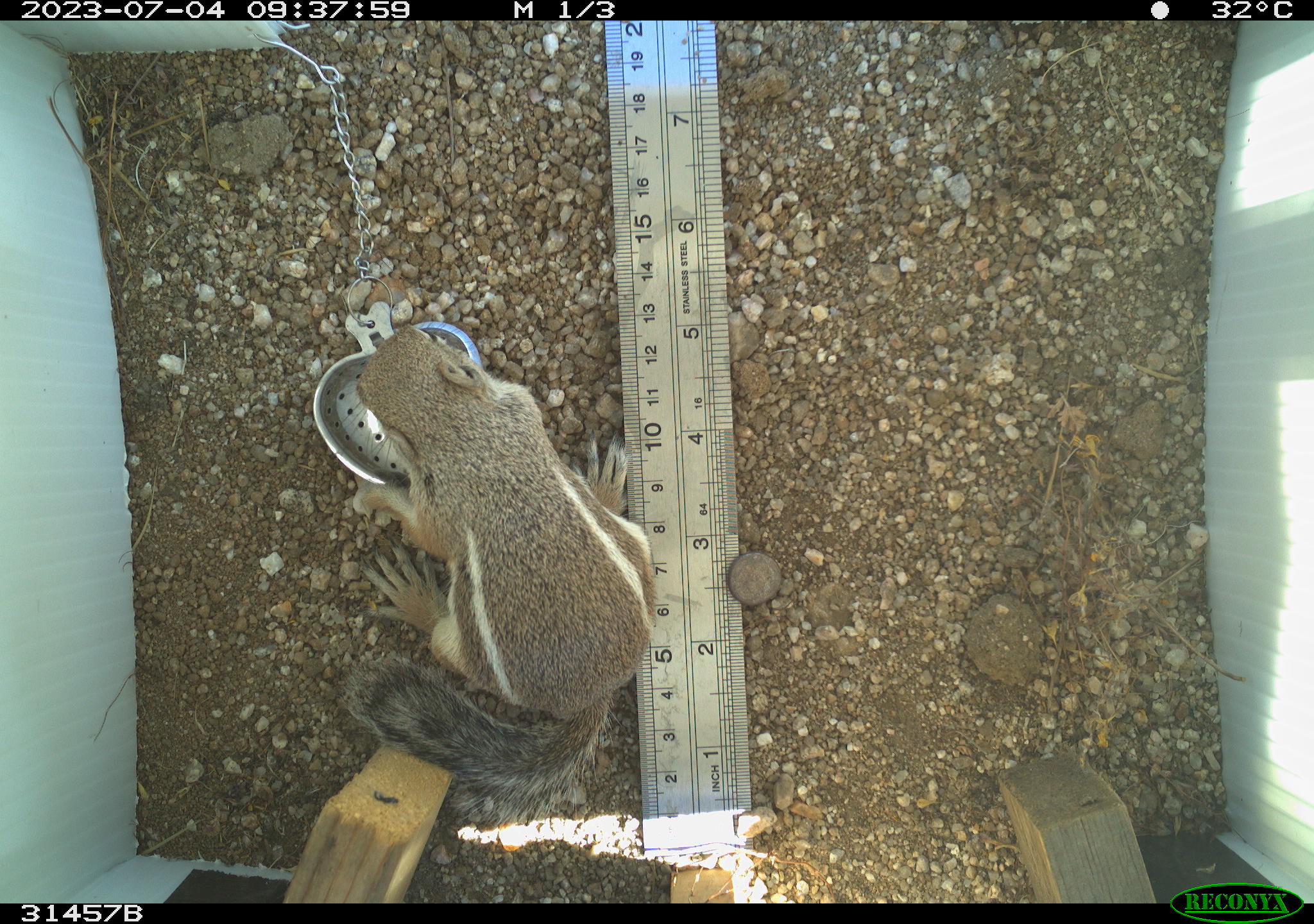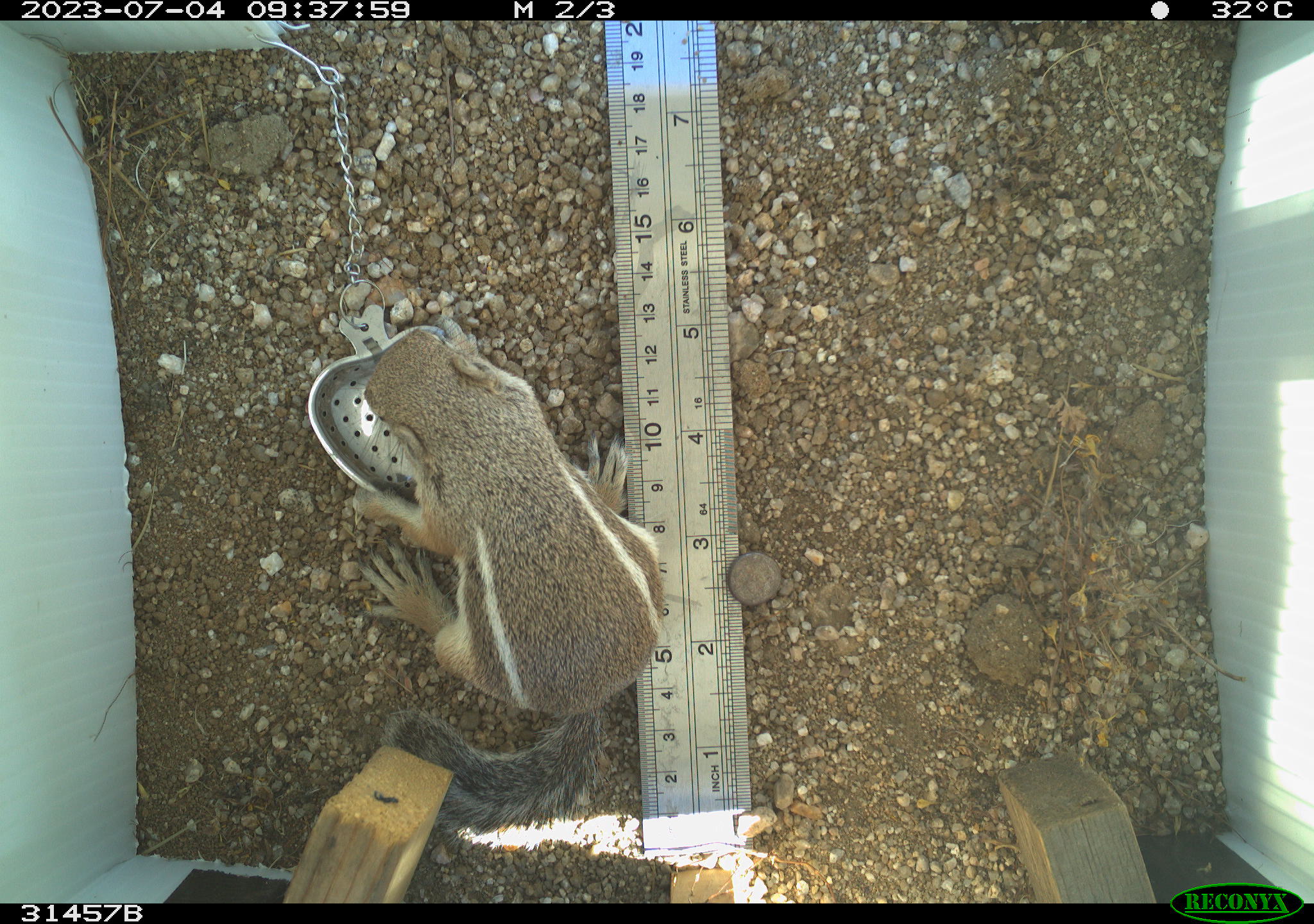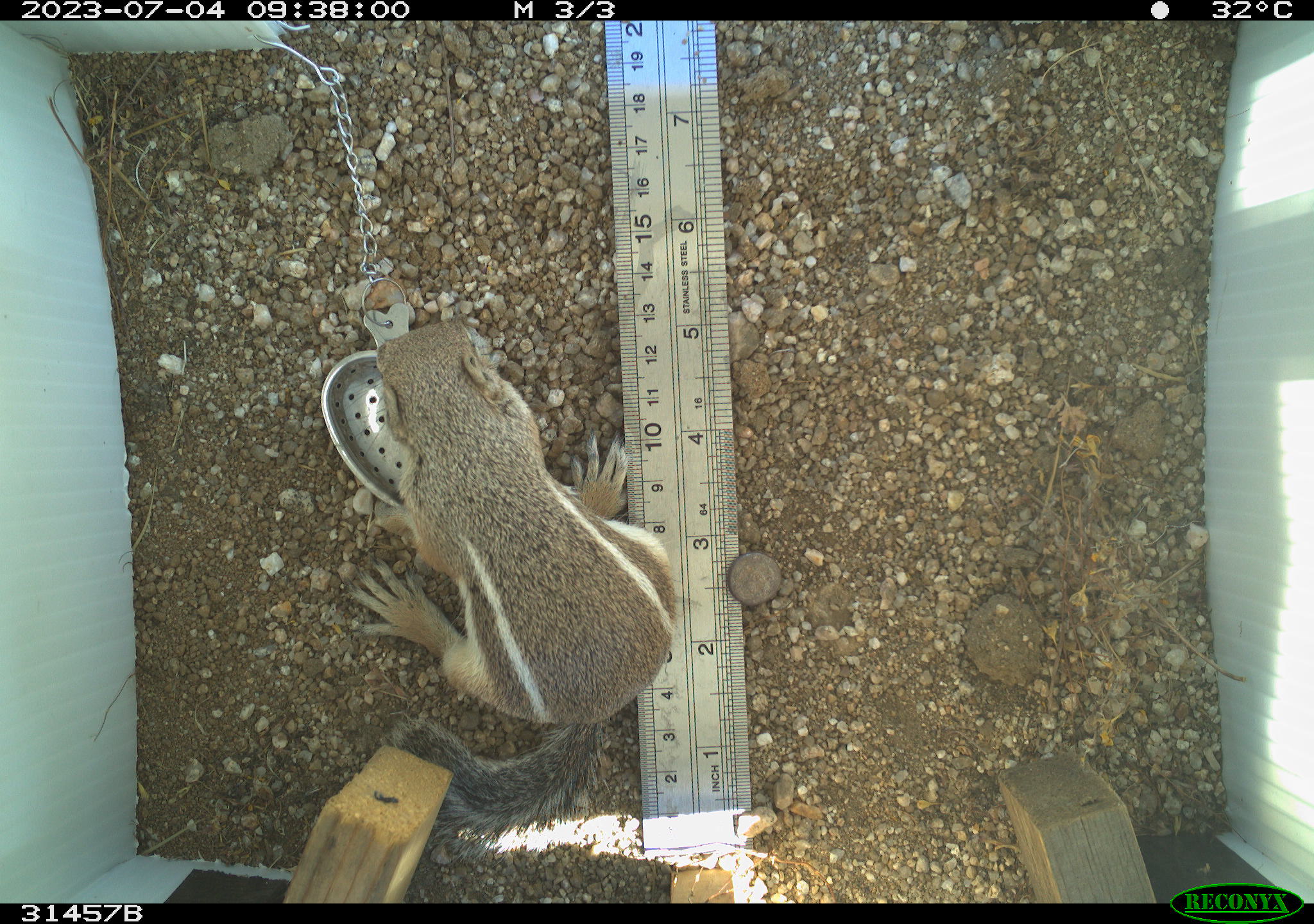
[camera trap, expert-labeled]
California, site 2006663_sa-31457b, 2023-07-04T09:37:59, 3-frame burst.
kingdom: Animalia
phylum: Chordata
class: Mammalia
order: Rodentia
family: Sciuridae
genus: Ammospermophilus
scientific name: Ammospermophilus leucurus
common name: white-tailed antelope squirrel